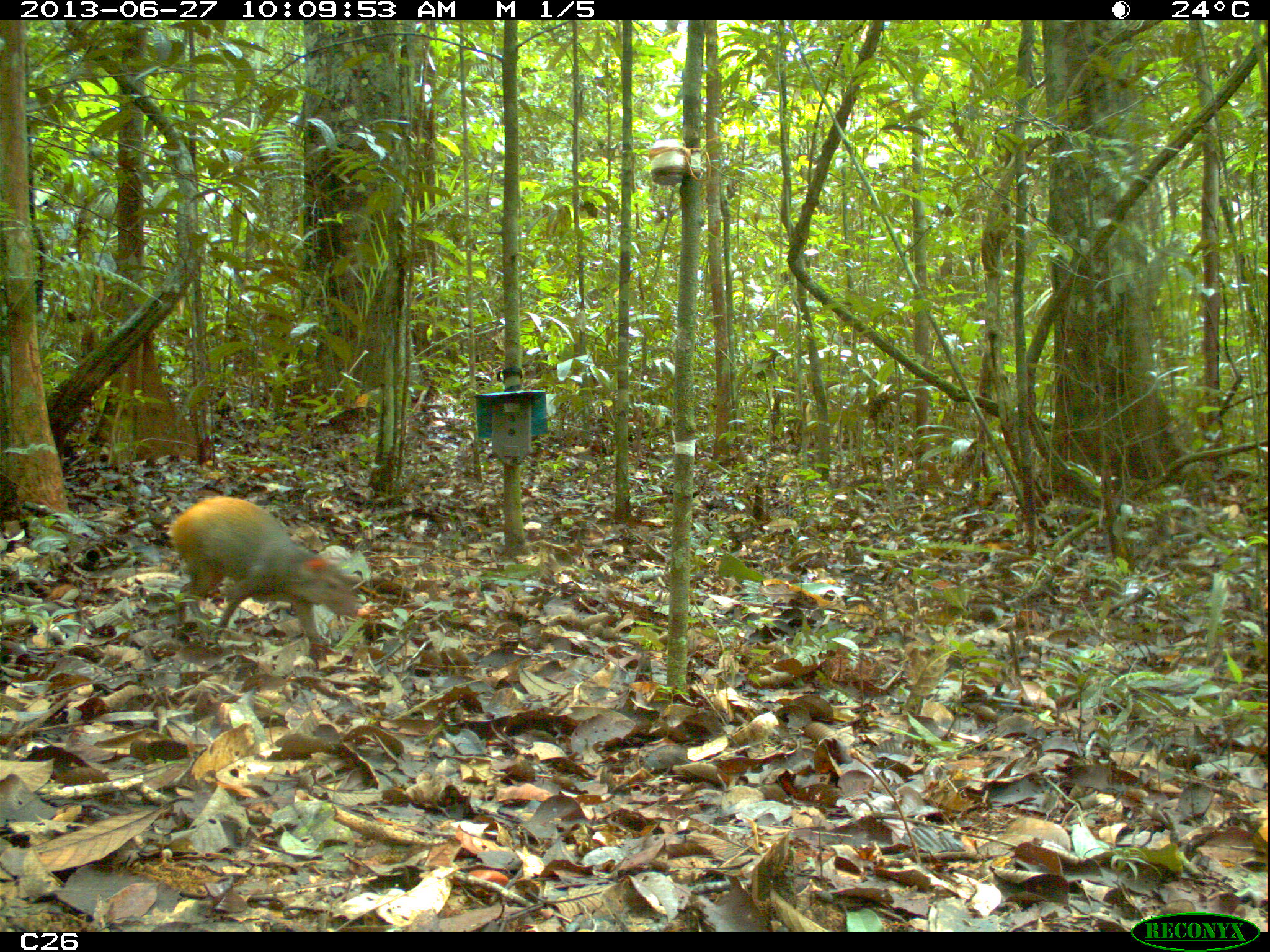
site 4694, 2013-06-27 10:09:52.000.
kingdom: Animalia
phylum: Chordata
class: Mammalia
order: Rodentia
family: Dasyproctidae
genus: Dasyprocta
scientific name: Dasyprocta leporina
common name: red-rumped agouti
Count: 1.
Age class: adult.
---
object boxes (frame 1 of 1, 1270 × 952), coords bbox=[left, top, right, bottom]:
dasyprocta leporina: bbox=[163, 494, 364, 646]